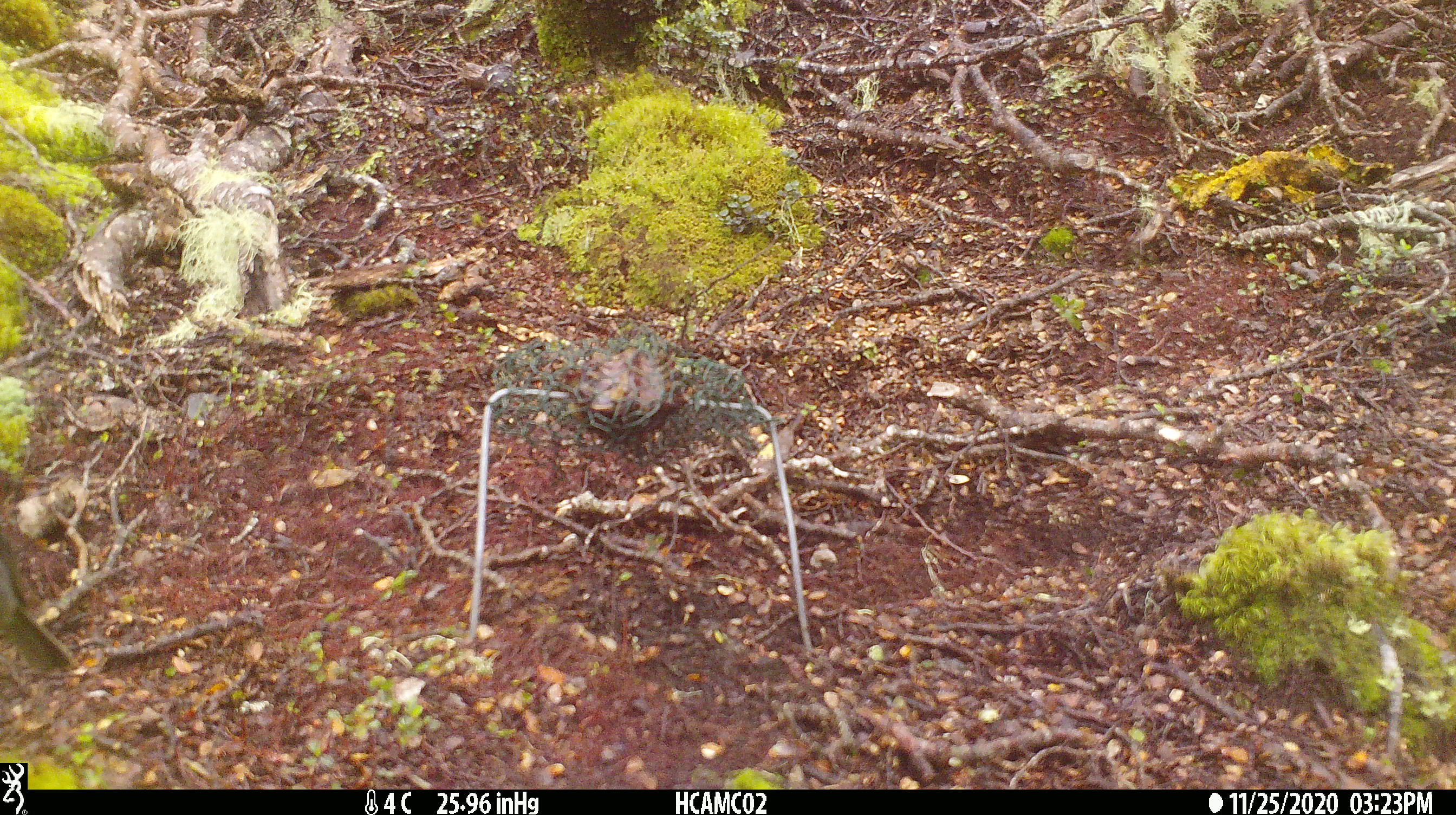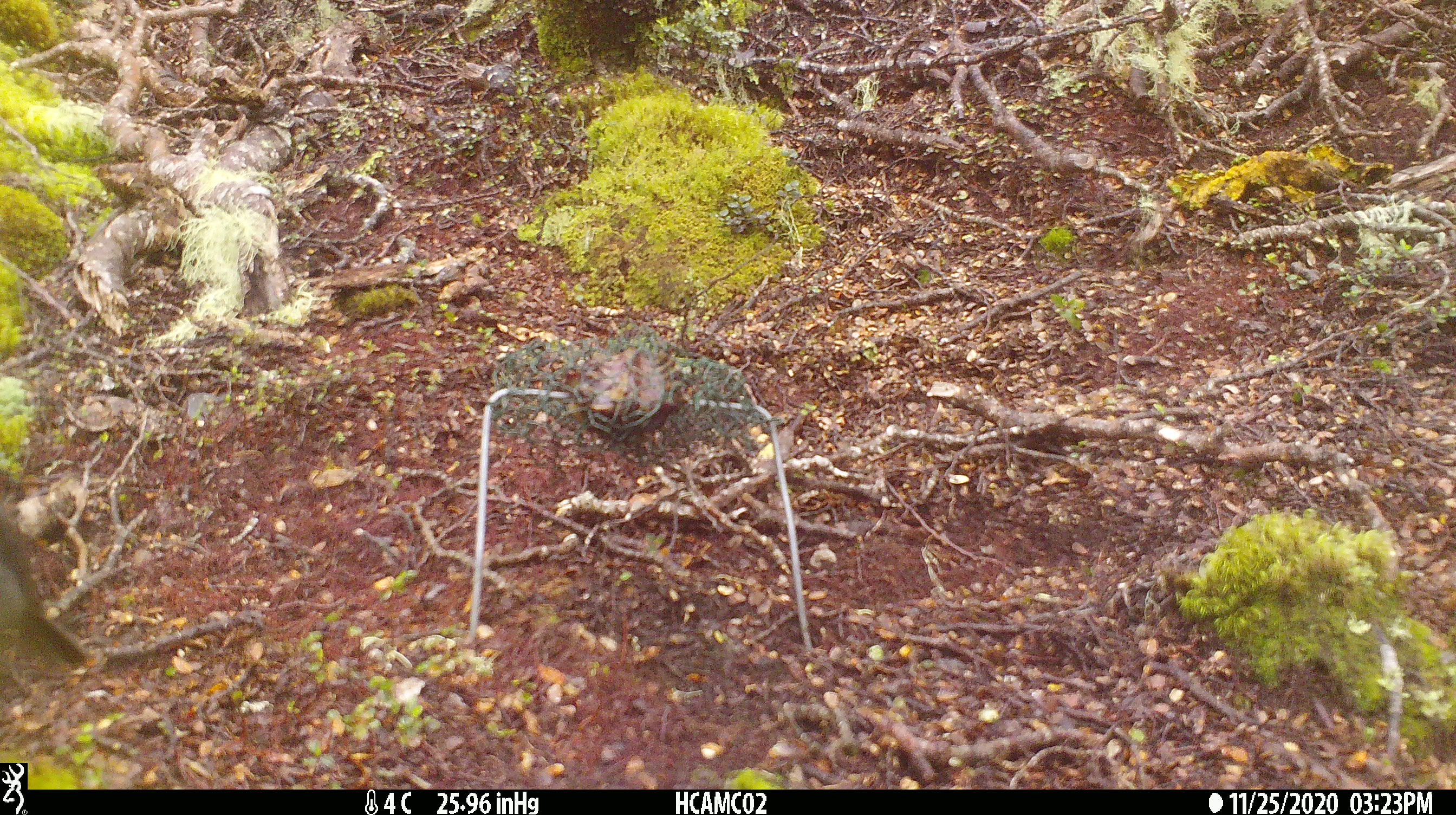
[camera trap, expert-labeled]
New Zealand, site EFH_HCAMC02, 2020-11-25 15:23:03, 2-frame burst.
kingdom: Animalia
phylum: Chordata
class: Aves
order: Passeriformes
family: Petroicidae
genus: Petroica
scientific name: Petroica australis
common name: new zealand robin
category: robin